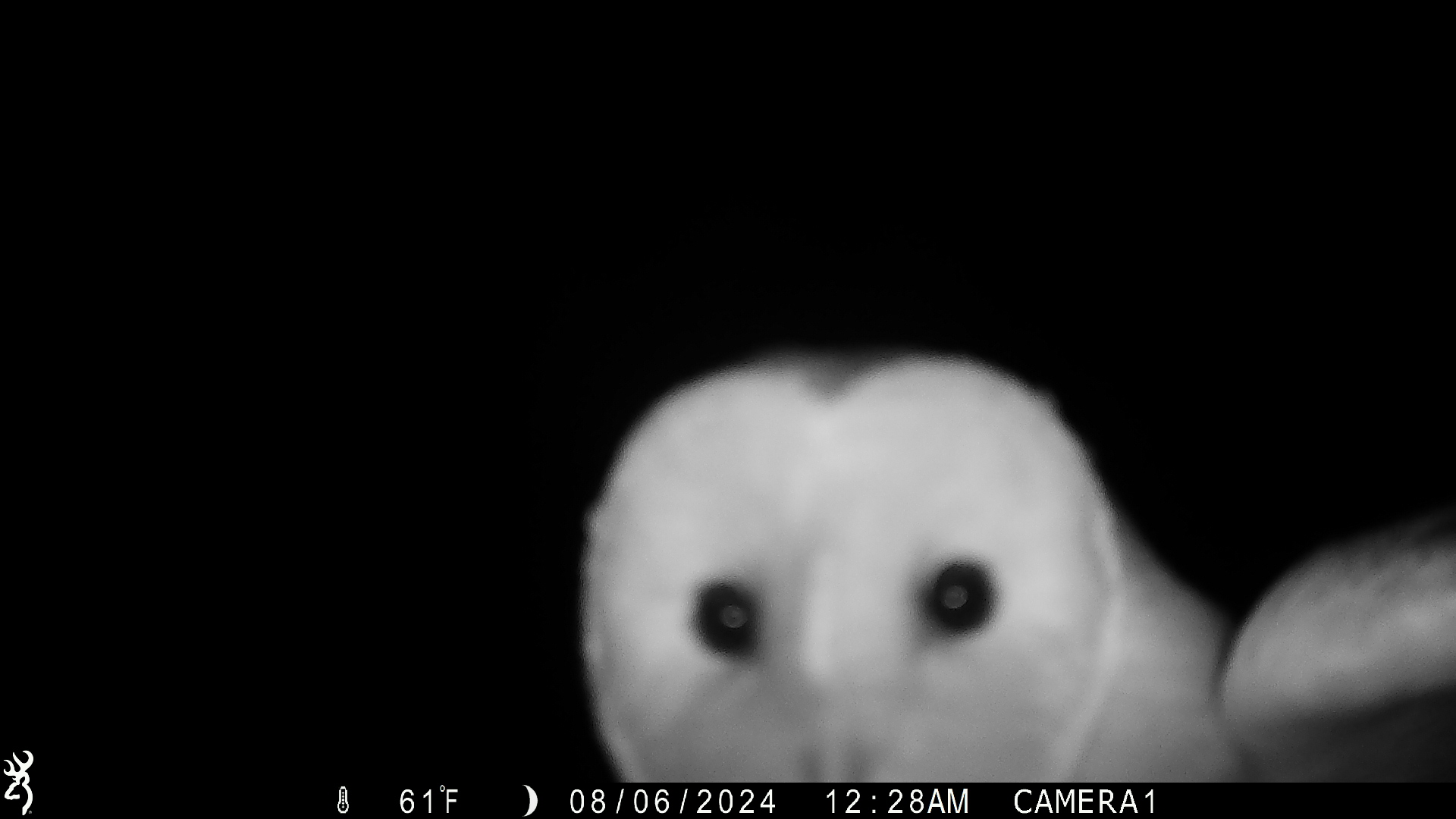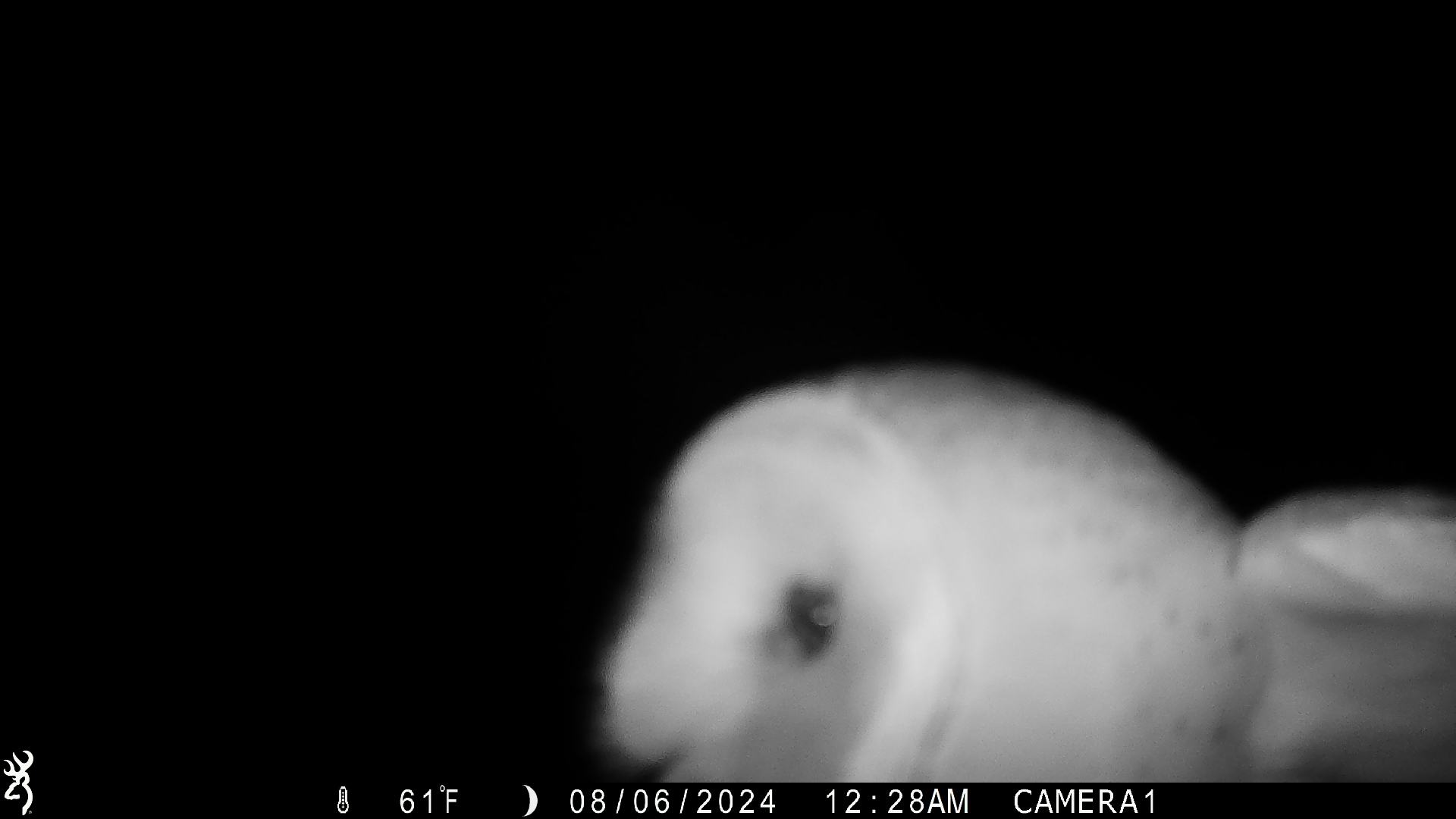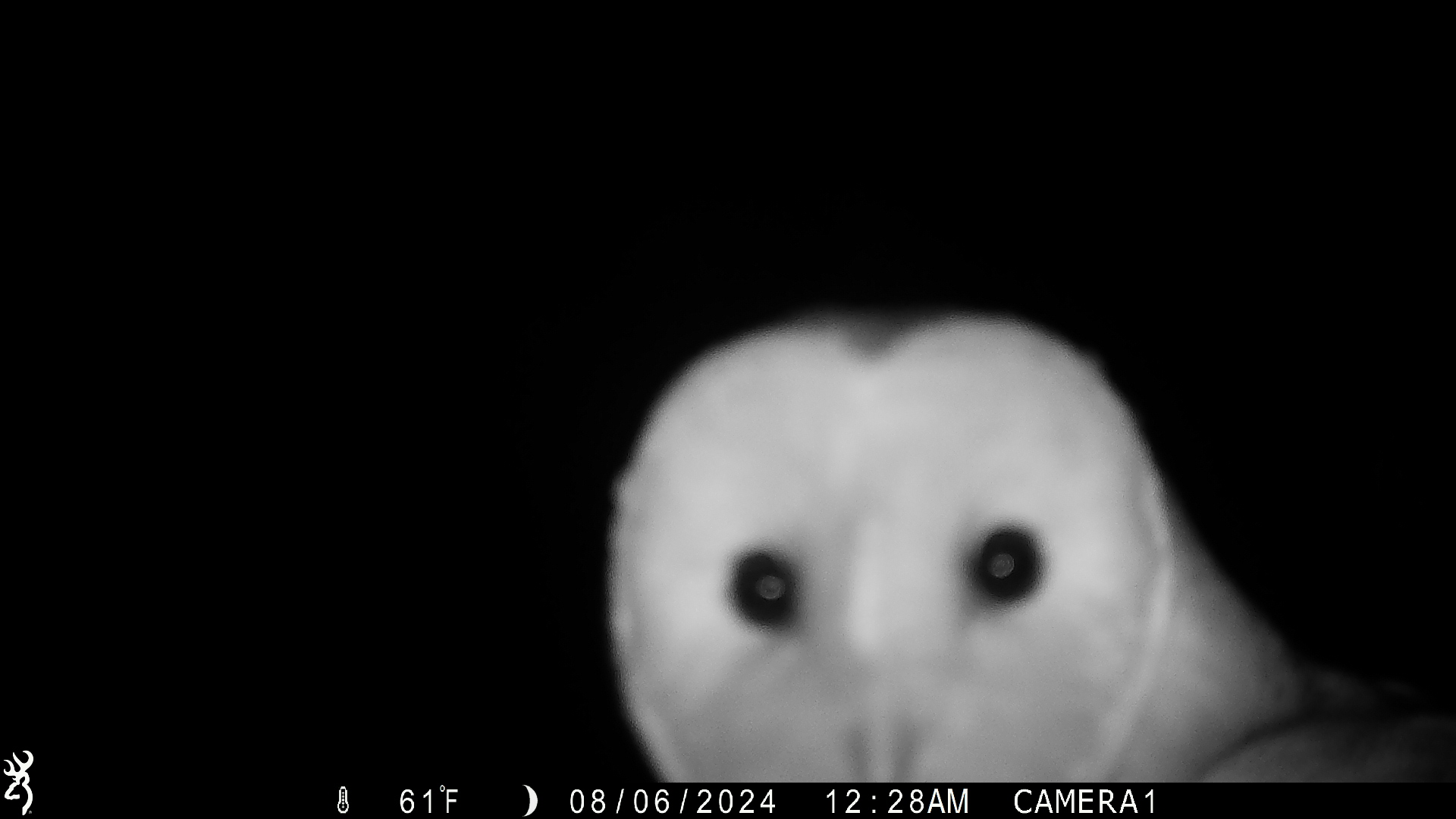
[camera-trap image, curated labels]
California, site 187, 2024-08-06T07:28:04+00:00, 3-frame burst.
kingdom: Animalia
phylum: Chordata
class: Aves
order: Strigiformes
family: Tytonidae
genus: Tyto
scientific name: Tyto alba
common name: barn owl